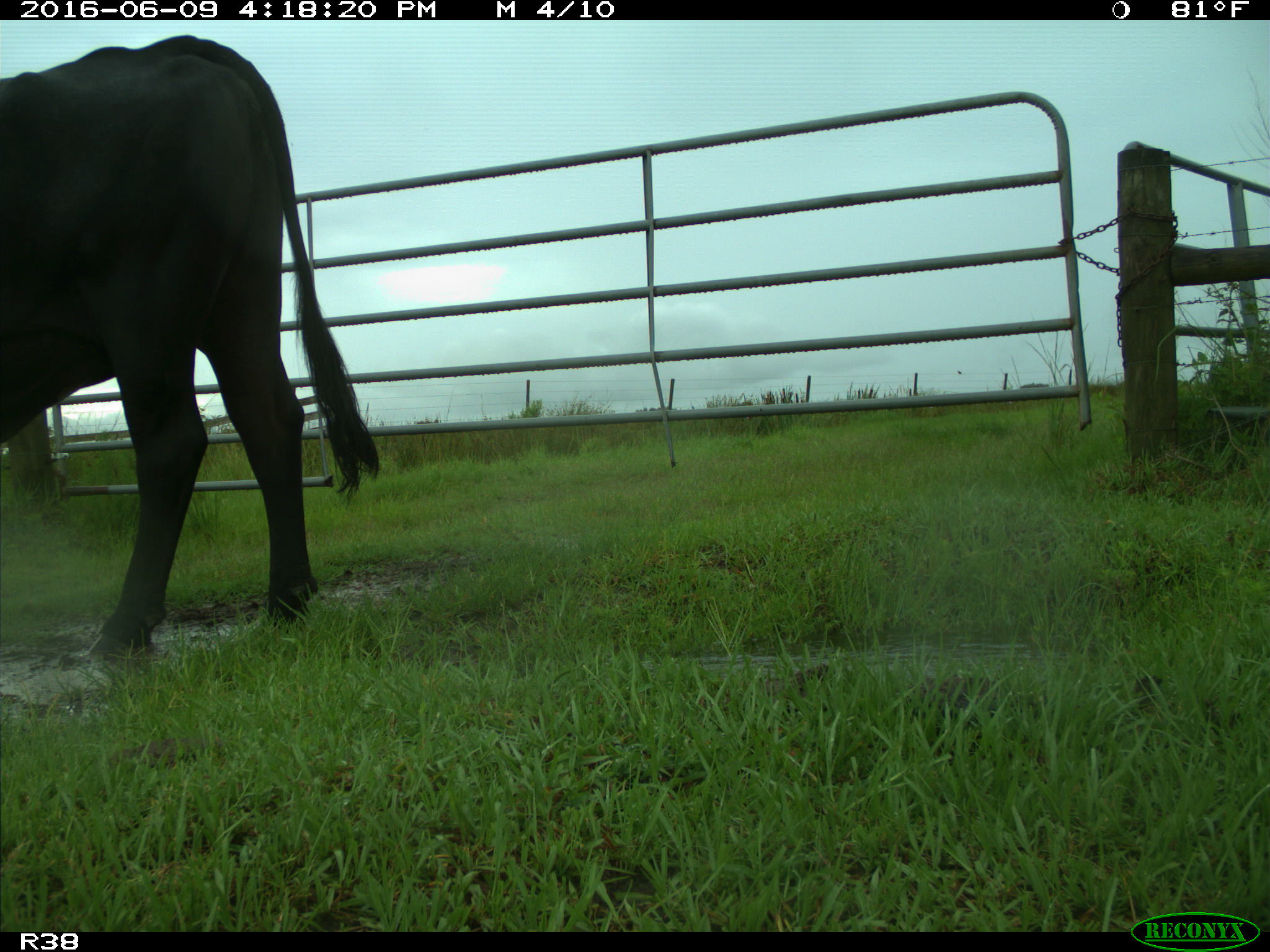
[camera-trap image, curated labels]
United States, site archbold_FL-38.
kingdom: Animalia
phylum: Chordata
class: Mammalia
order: Artiodactyla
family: Bovidae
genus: Bos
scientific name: Bos taurus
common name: domestic cow